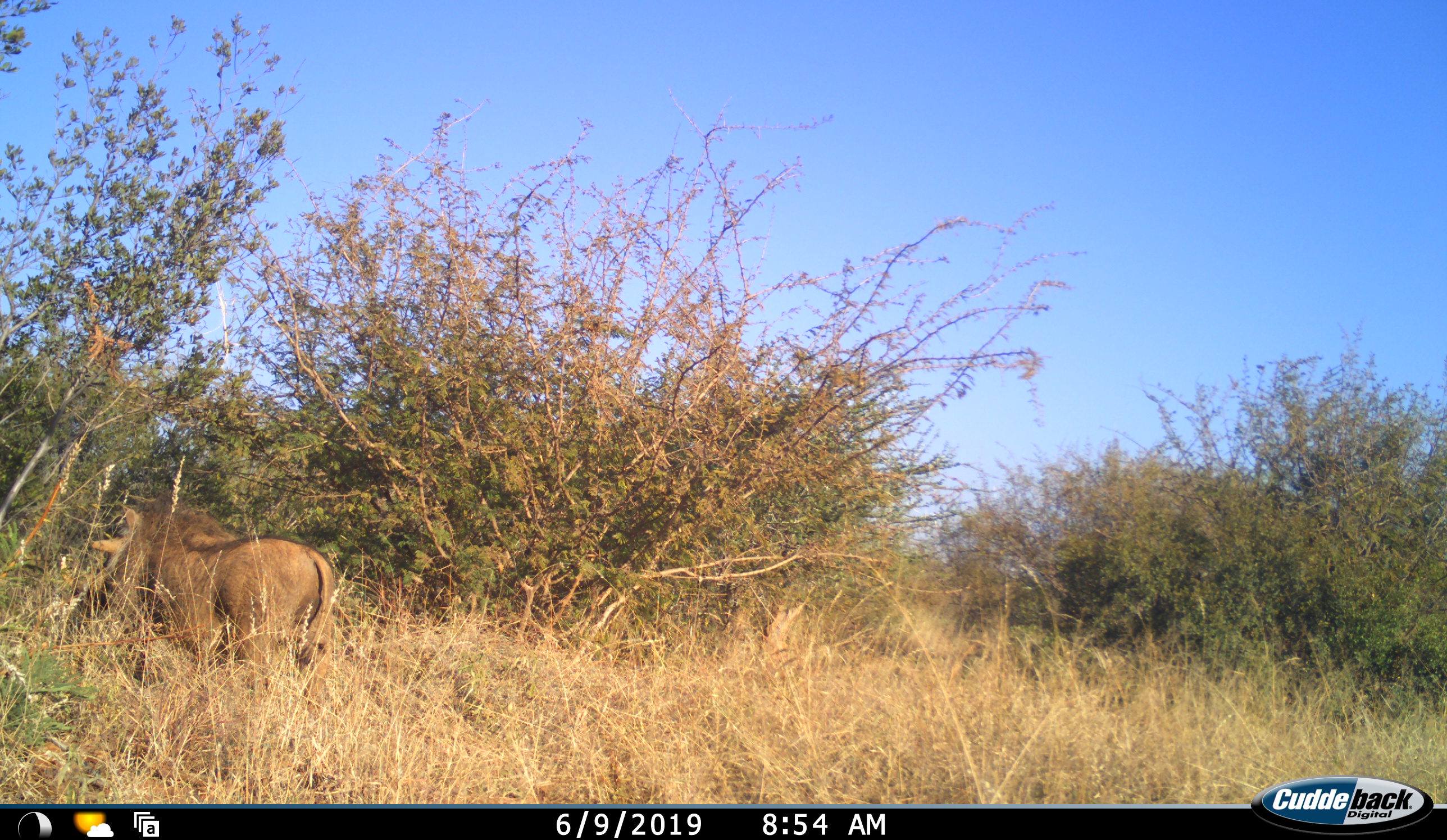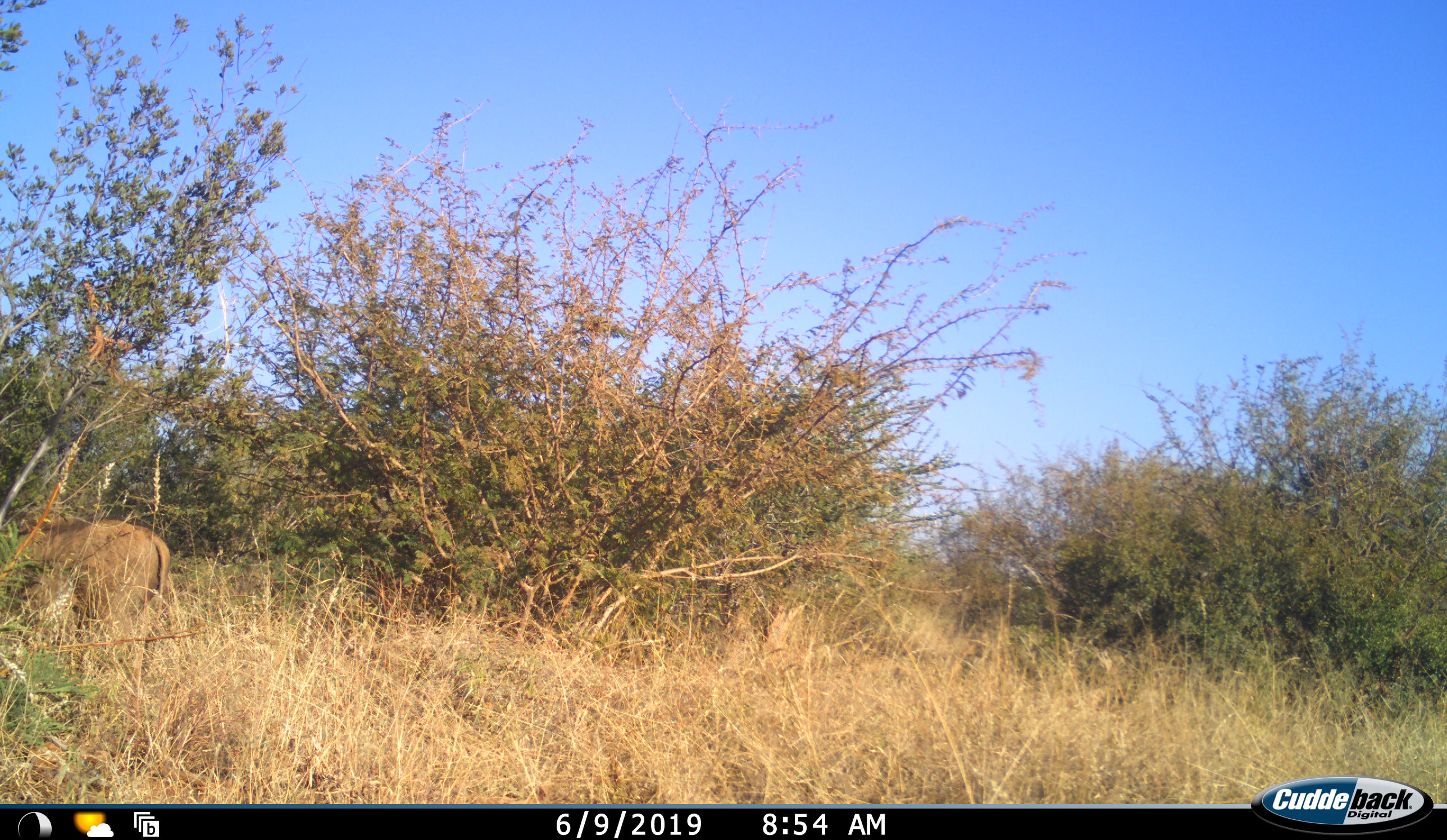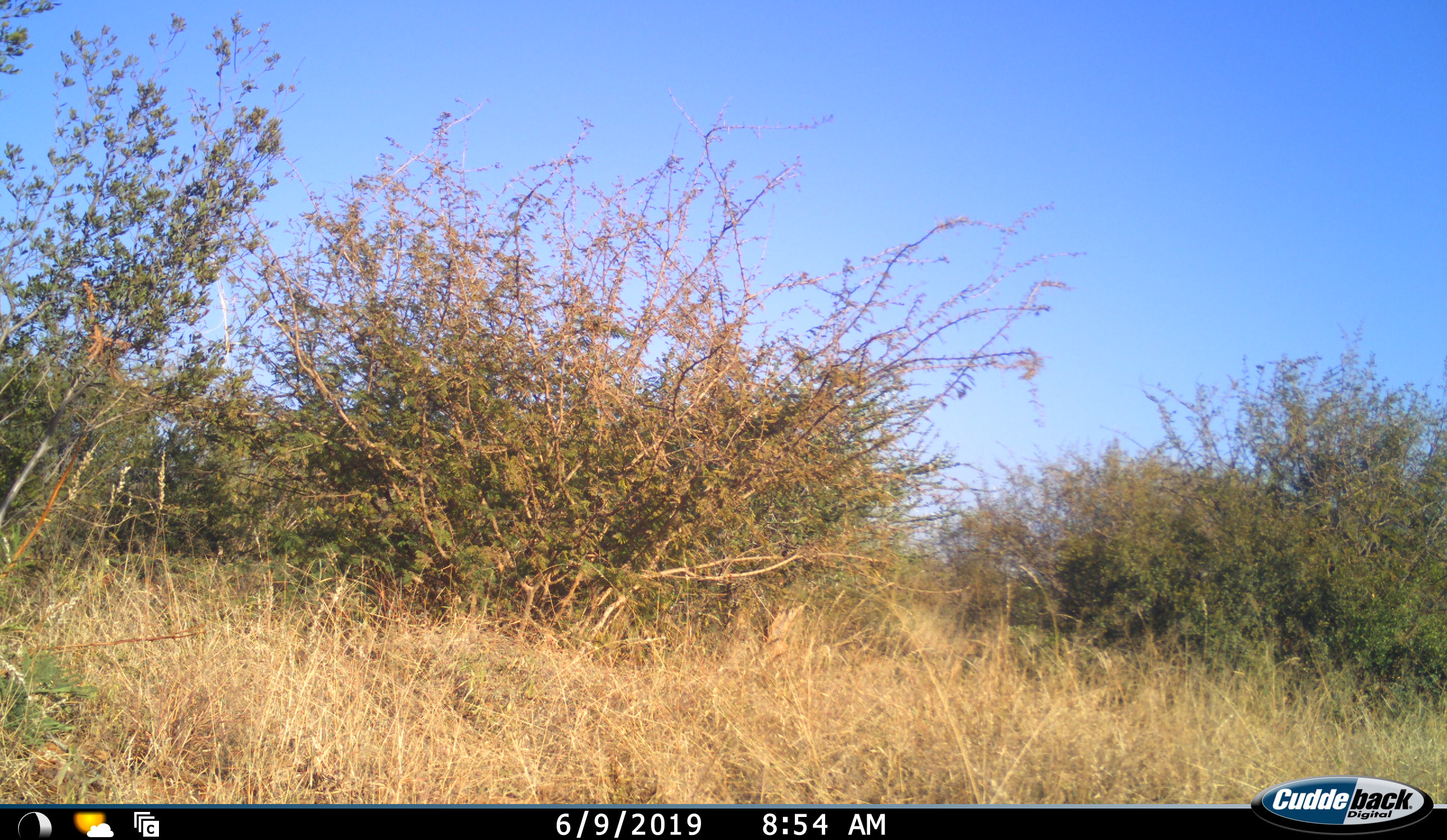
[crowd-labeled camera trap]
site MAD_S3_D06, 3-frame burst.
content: unidentified animal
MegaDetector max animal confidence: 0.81